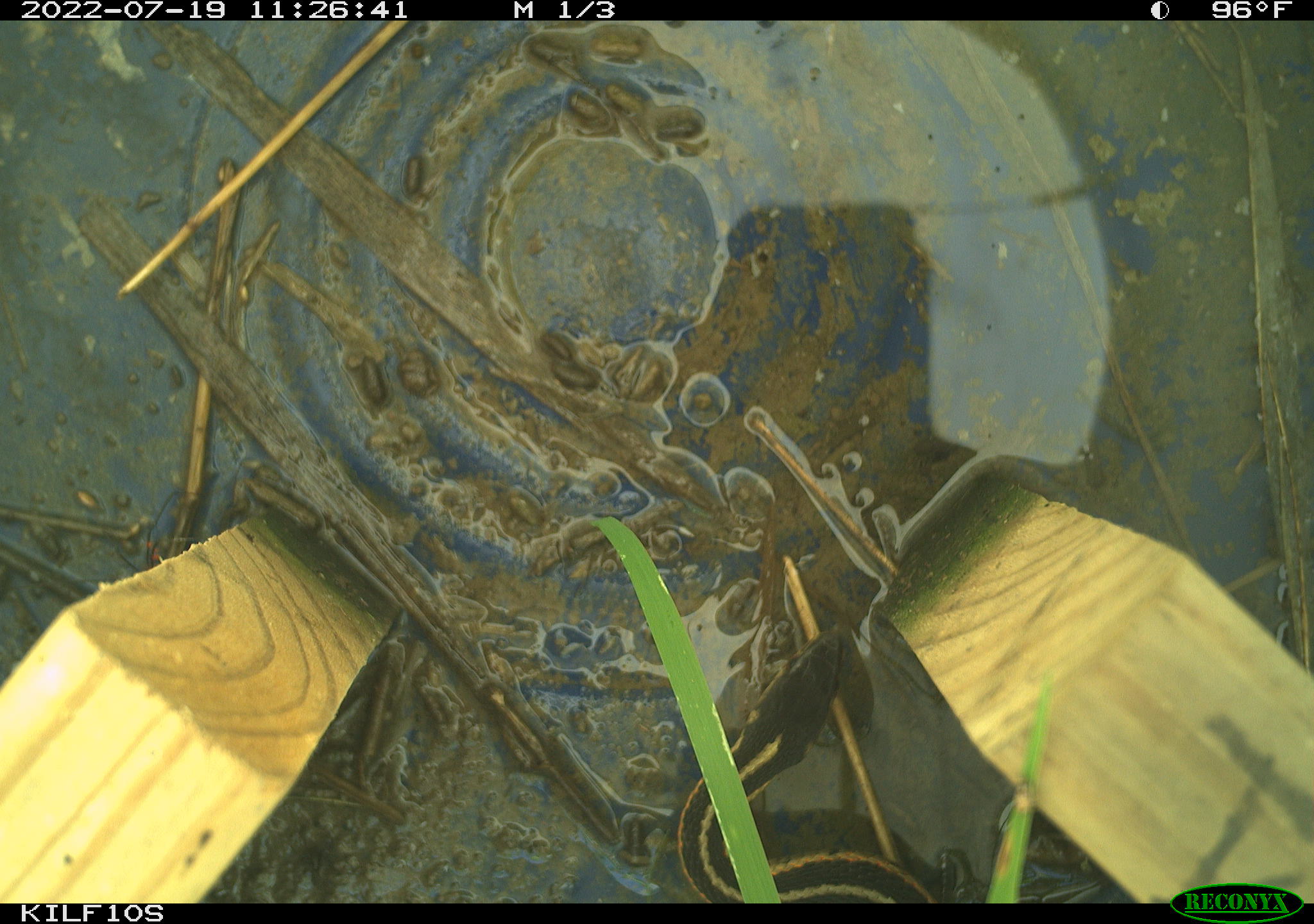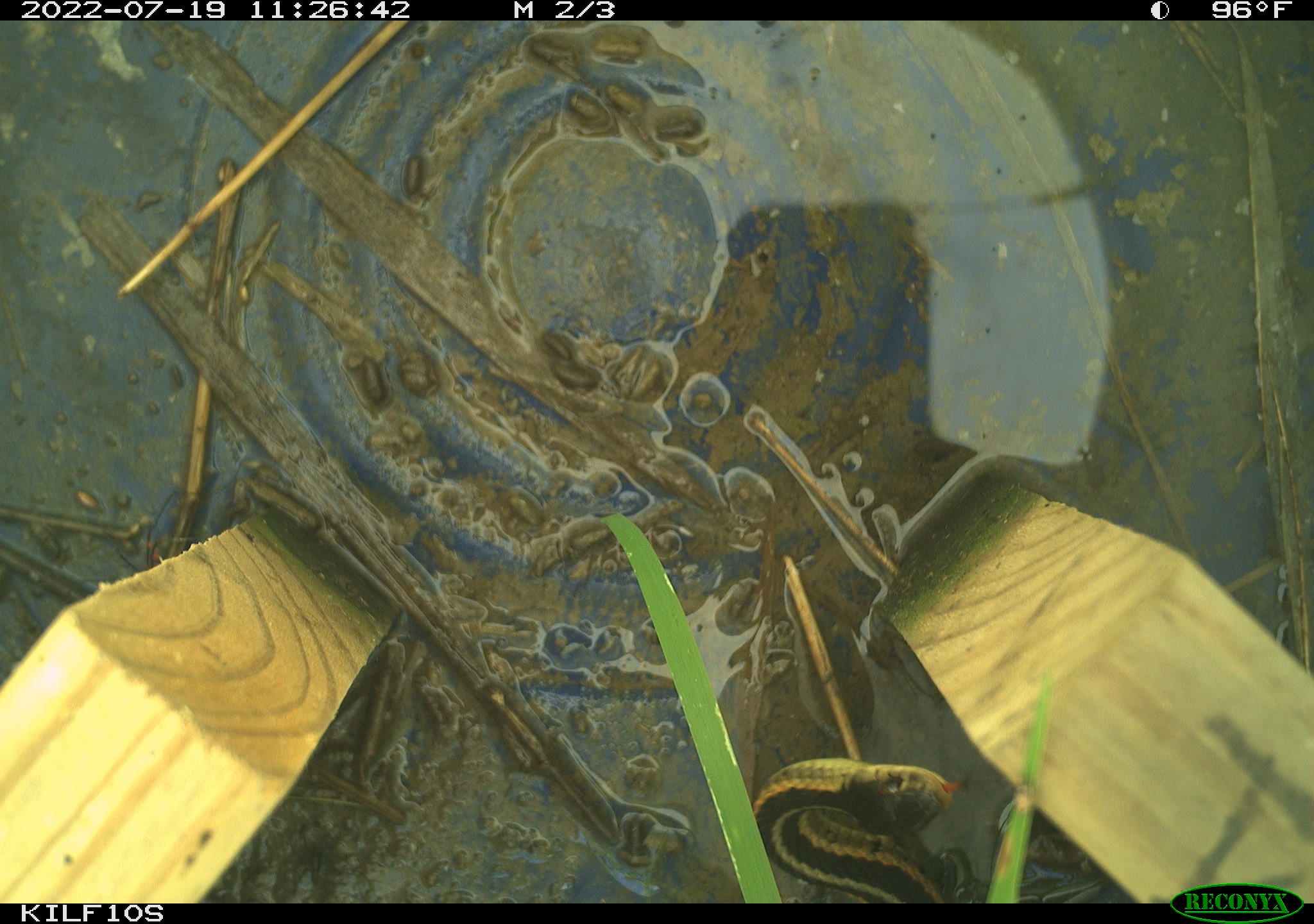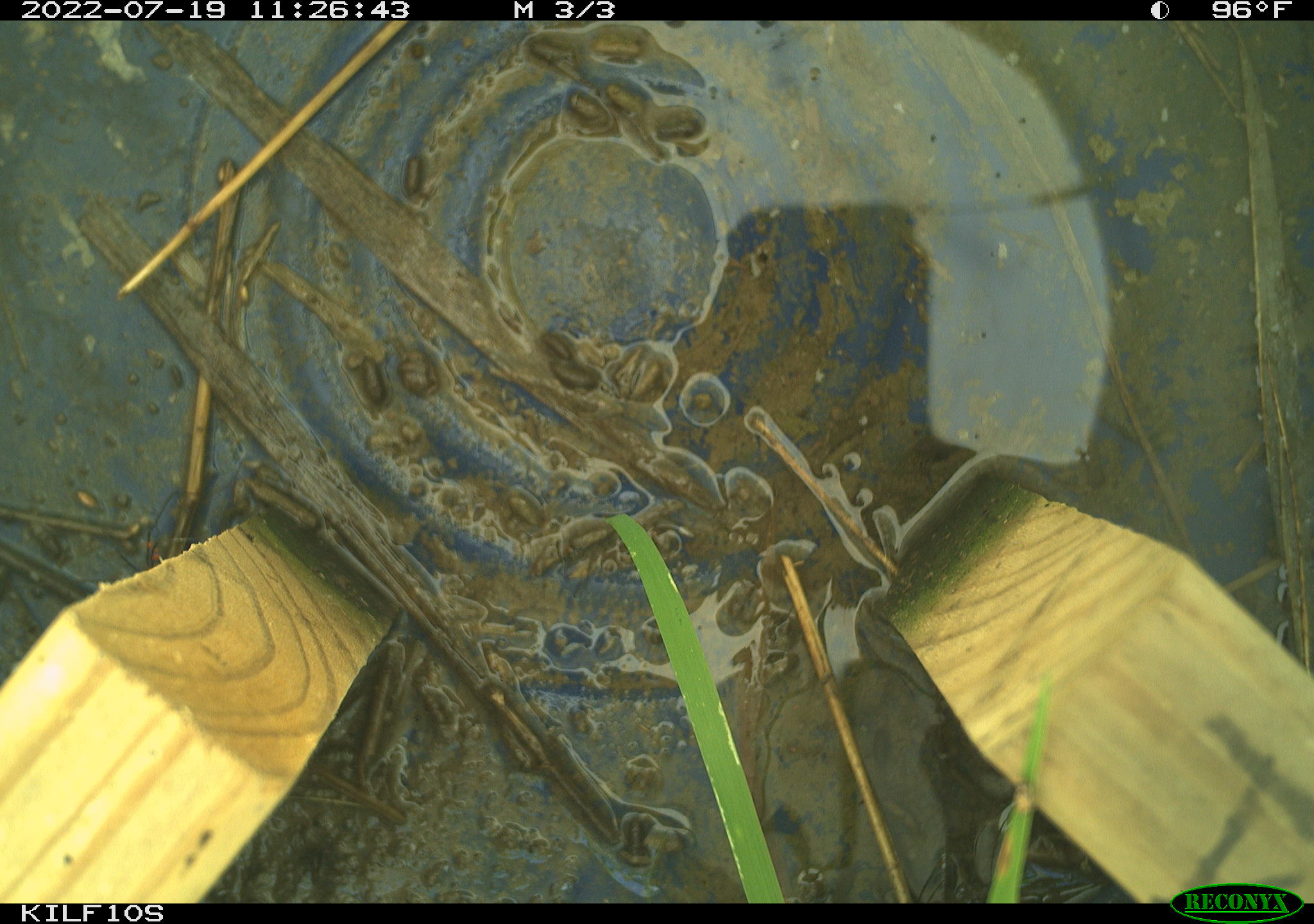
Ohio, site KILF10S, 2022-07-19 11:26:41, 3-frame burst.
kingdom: Animalia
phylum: Chordata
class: Reptilia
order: Squamata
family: Colubridae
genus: Thamnophis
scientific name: Thamnophis sirtalis sirtalis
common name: eastern gartersnake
Eastern gartersnake (Thamnophis sirtalis sirtalis).